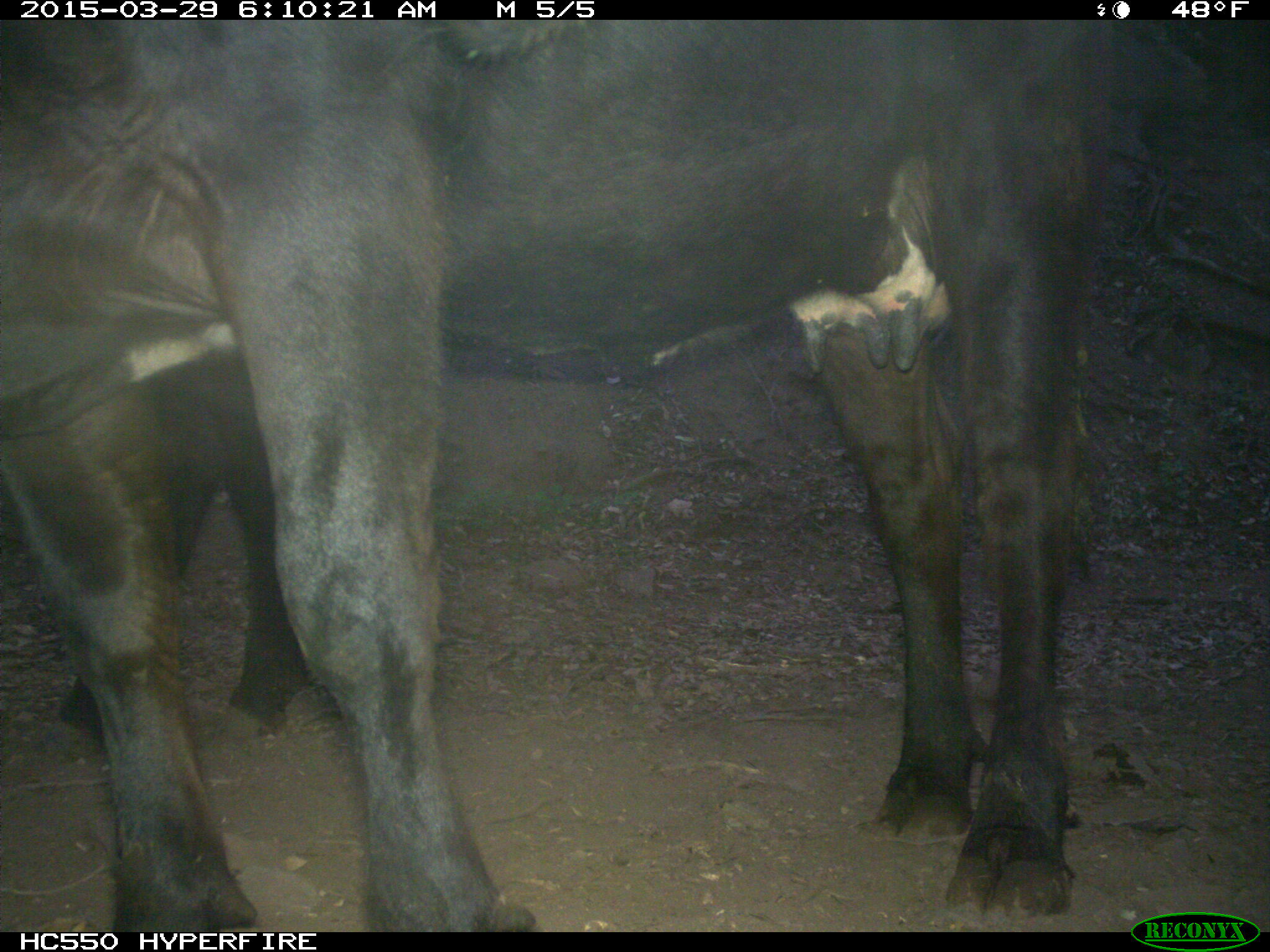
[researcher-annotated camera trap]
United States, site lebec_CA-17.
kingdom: Animalia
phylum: Chordata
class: Mammalia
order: Artiodactyla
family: Bovidae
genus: Bos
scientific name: Bos taurus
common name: domestic cow